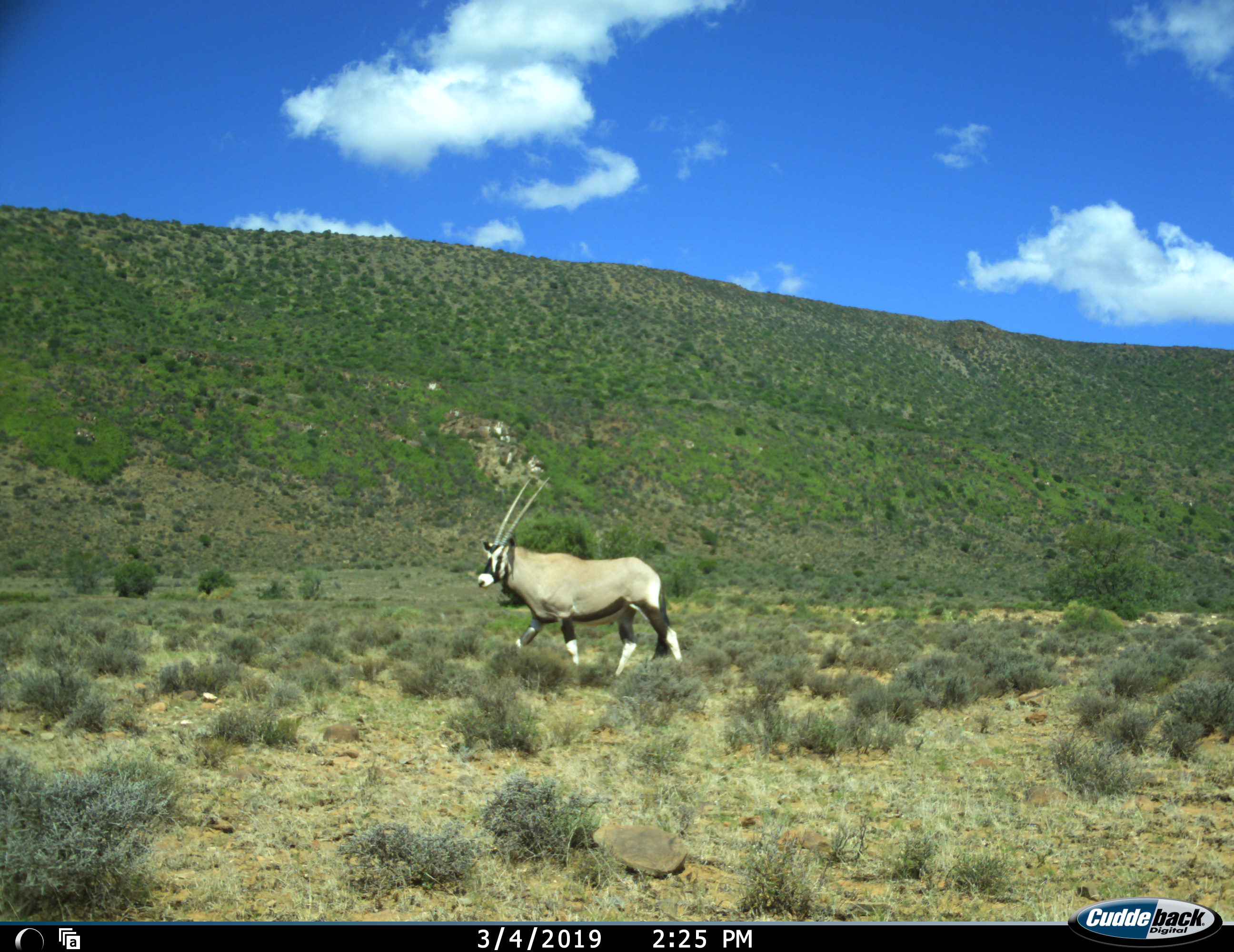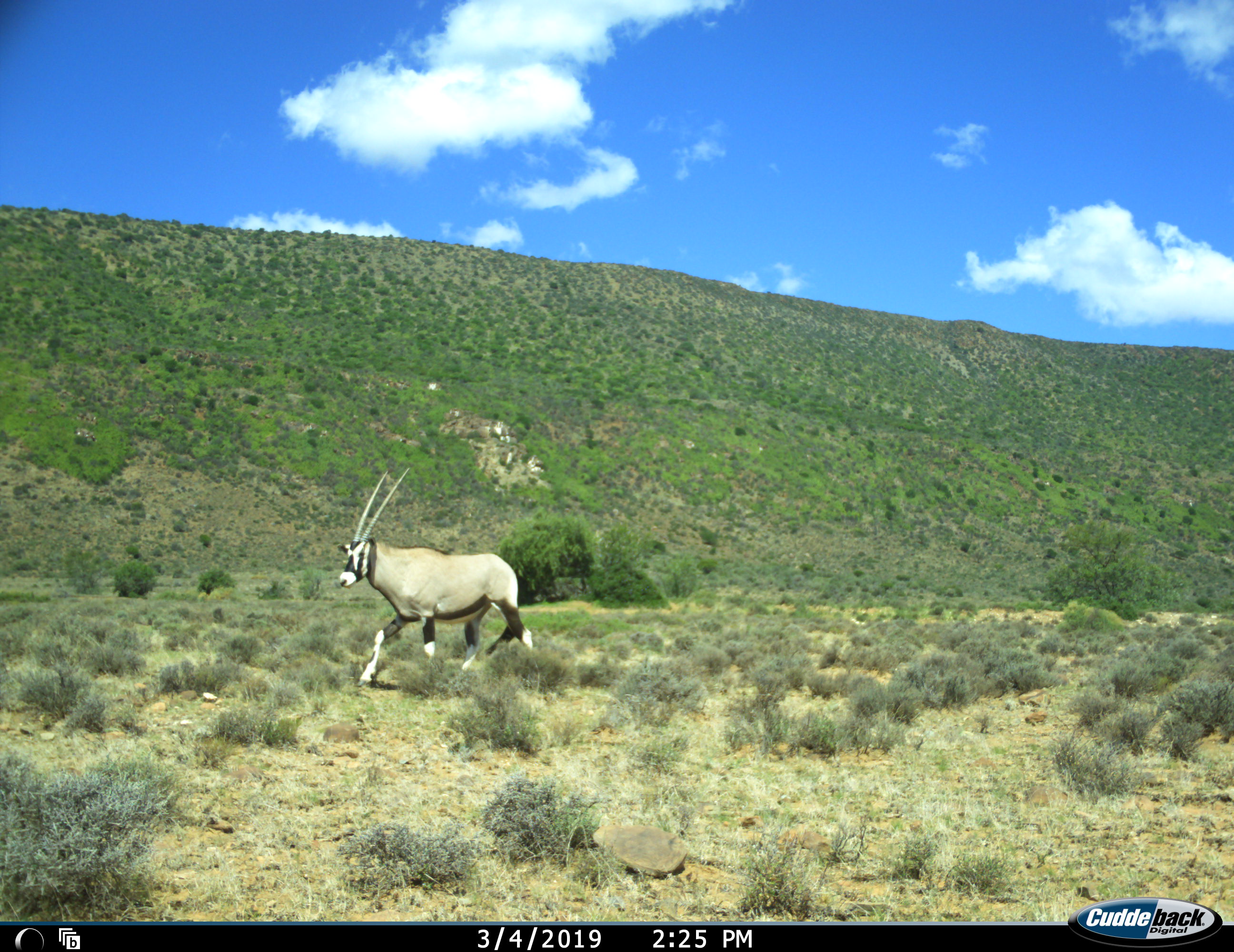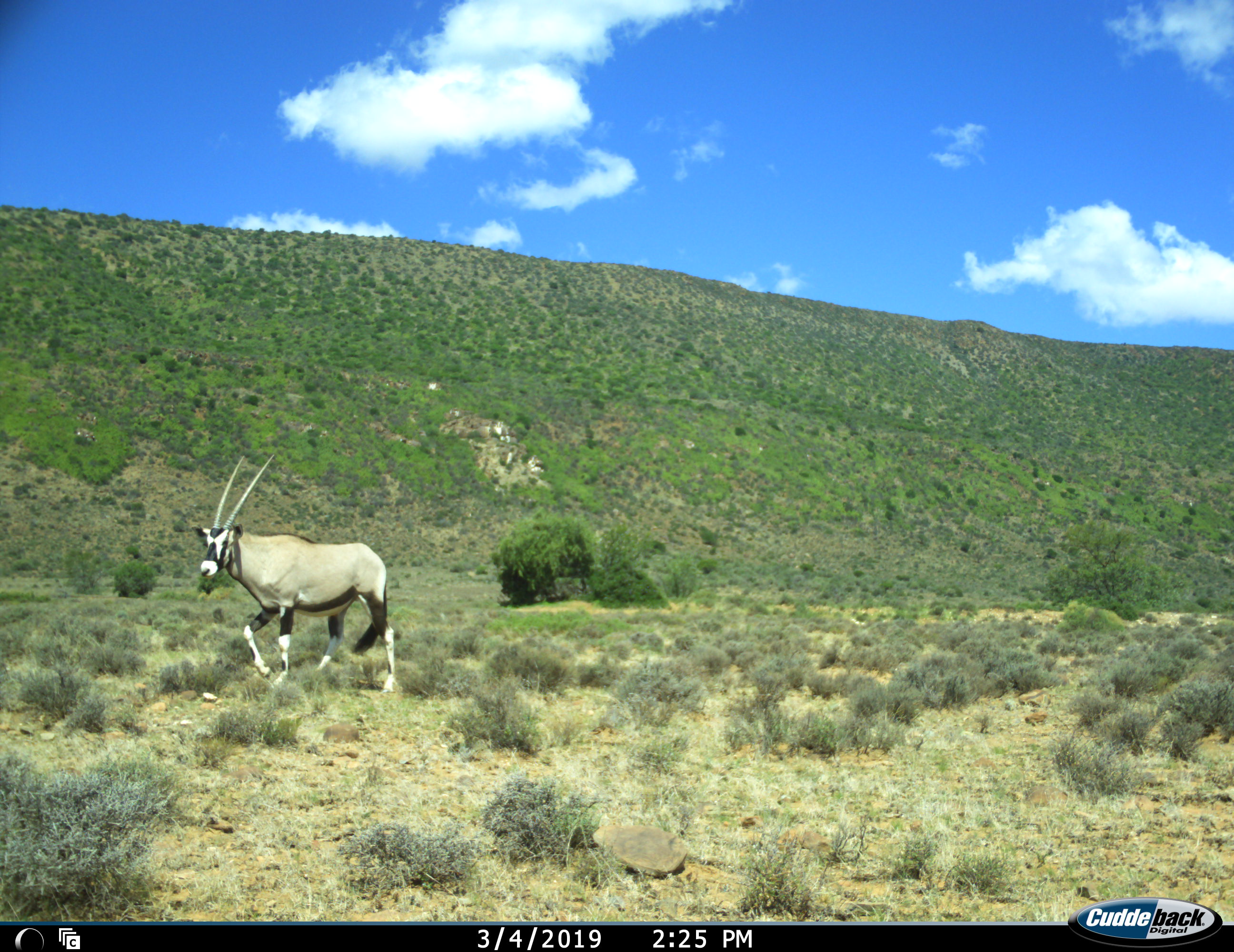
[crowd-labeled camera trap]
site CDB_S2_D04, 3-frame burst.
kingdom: Animalia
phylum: Chordata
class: Mammalia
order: Artiodactyla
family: Bovidae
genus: Oryx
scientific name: Oryx gazella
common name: gemsbok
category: oryx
Oryx (gemsbok) (Oryx gazella), count 1. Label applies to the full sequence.